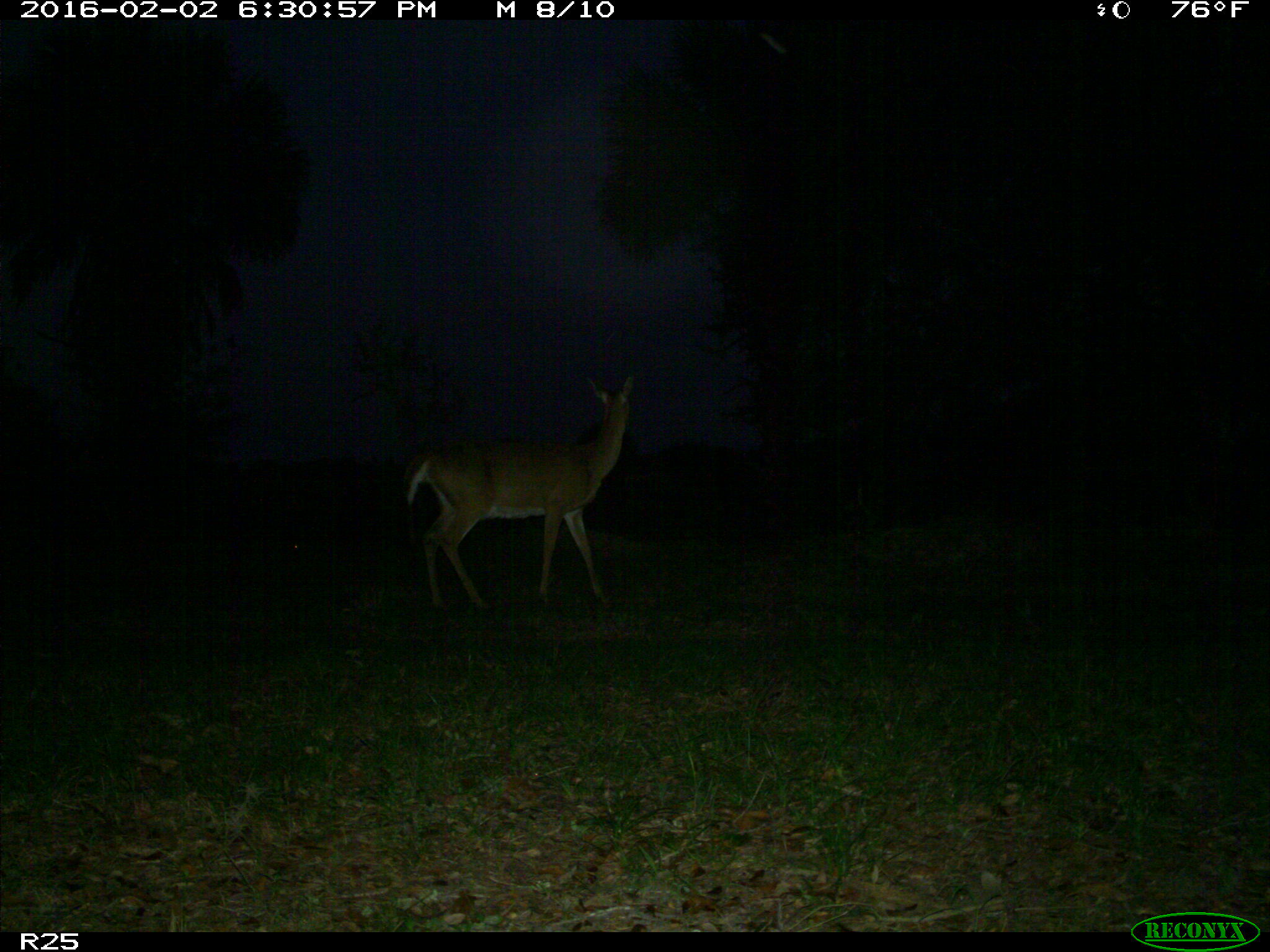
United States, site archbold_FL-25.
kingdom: Animalia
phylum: Chordata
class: Mammalia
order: Artiodactyla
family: Cervidae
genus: Odocoileus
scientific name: Odocoileus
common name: deer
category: unidentified deer